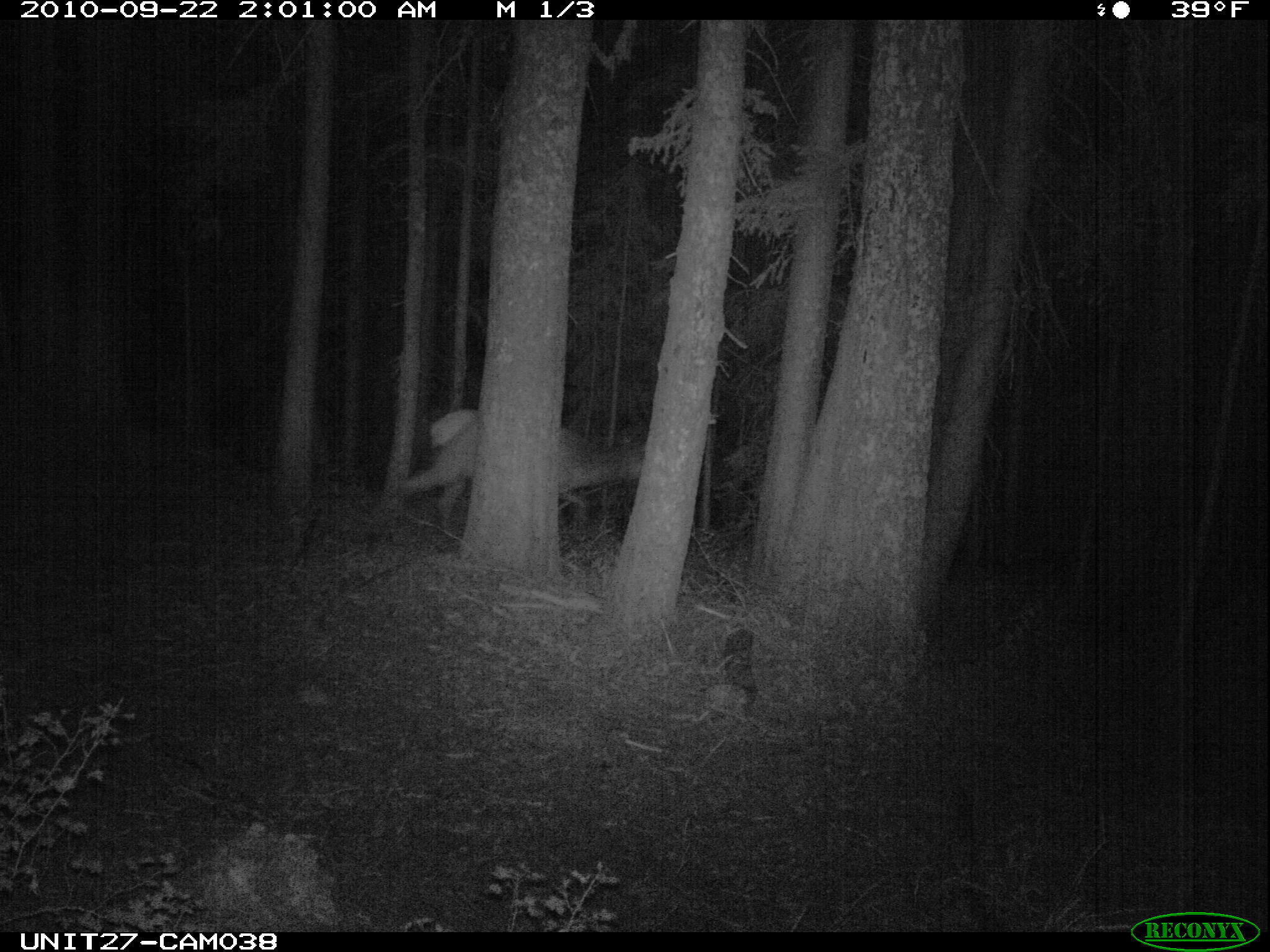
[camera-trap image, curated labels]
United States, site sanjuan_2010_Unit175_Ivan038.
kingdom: Animalia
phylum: Chordata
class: Mammalia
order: Artiodactyla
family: Cervidae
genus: Cervus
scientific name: Cervus elaphus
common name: red deer